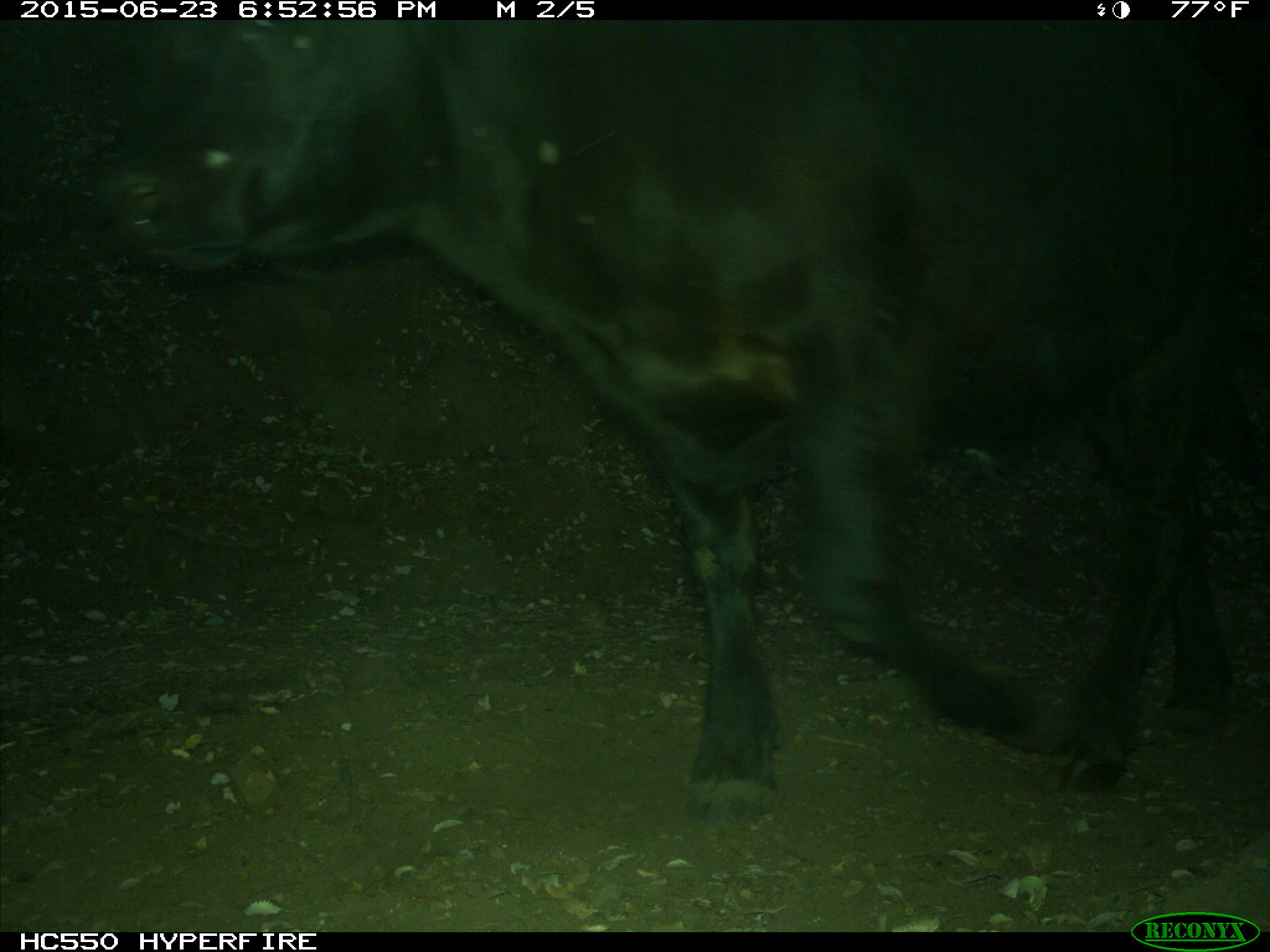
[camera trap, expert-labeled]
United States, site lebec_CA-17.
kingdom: Animalia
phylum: Chordata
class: Mammalia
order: Artiodactyla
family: Bovidae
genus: Bos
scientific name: Bos taurus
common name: domestic cow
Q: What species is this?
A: Bos taurus (domestic cow).